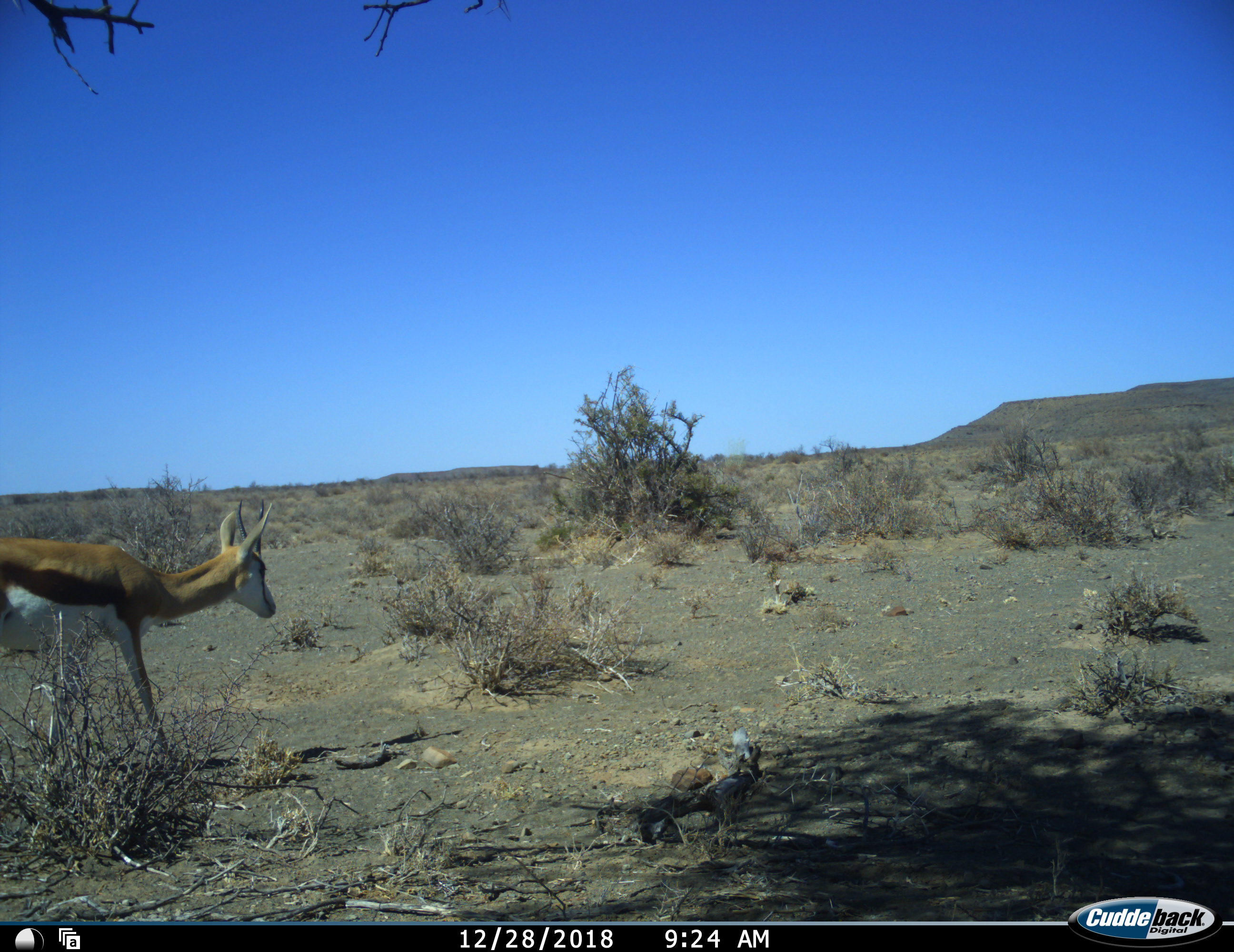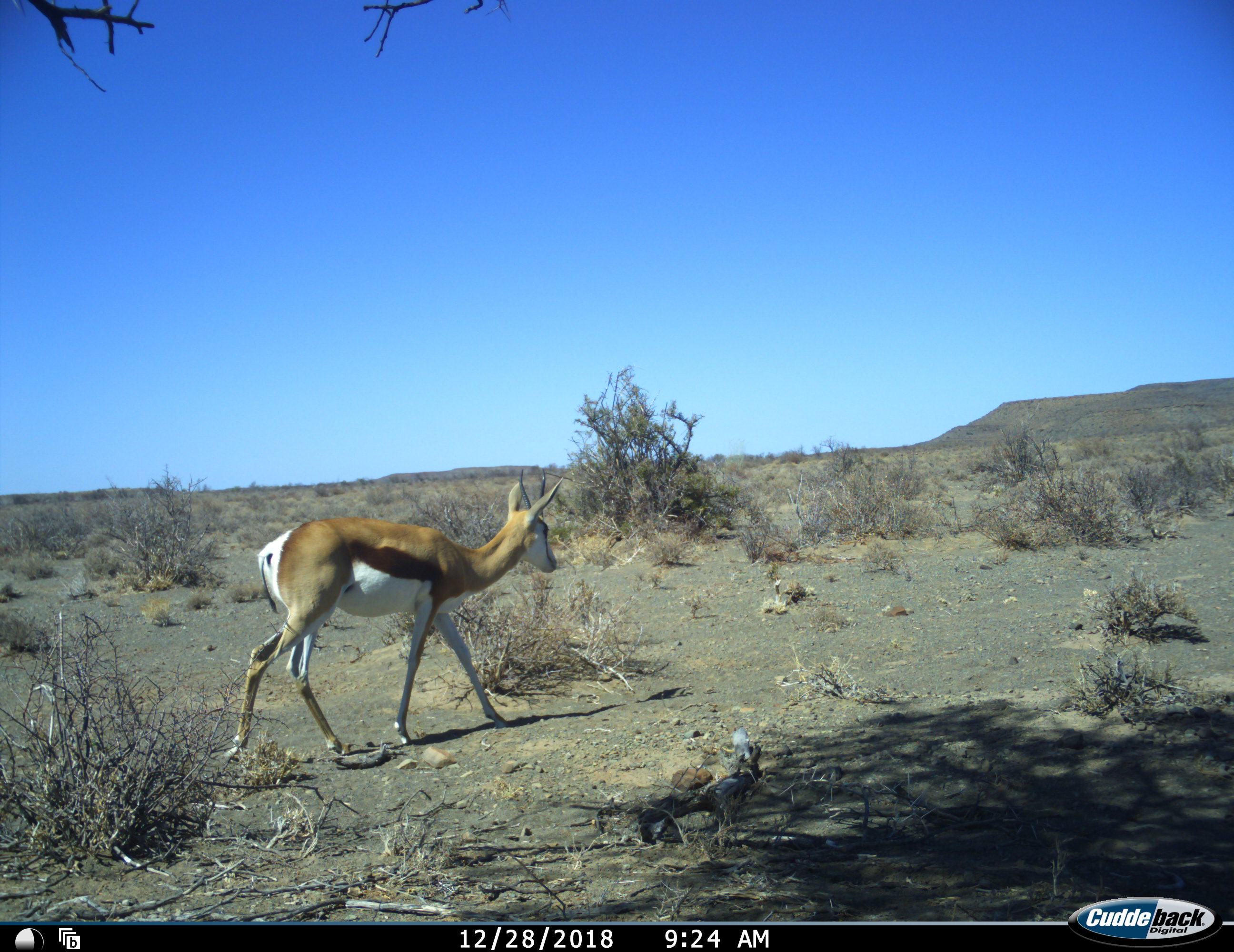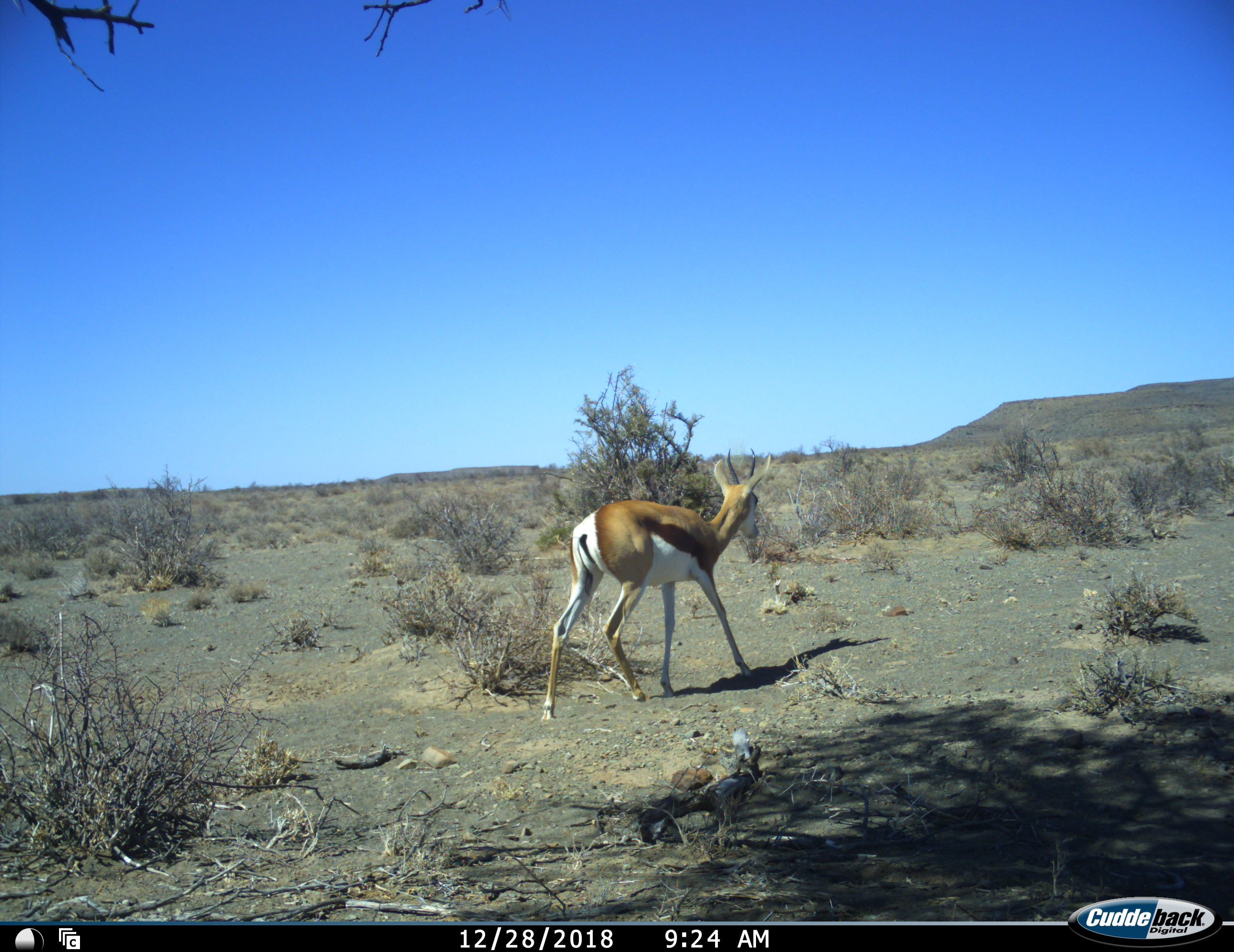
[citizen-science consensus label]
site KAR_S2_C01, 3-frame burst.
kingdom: Animalia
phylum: Chordata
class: Mammalia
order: Artiodactyla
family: Bovidae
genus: Antidorcas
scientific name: Antidorcas marsupialis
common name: springbok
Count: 1.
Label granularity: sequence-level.